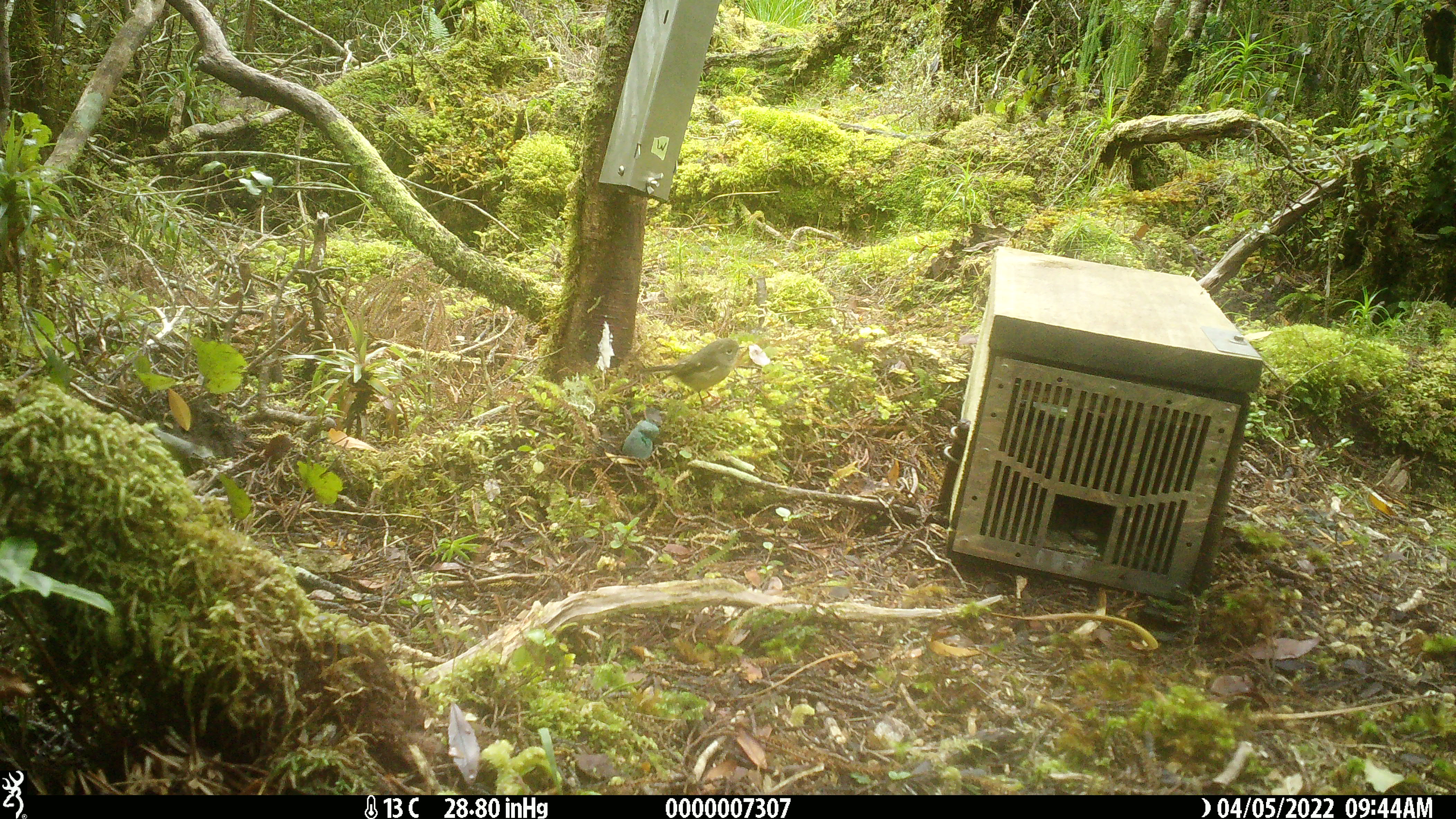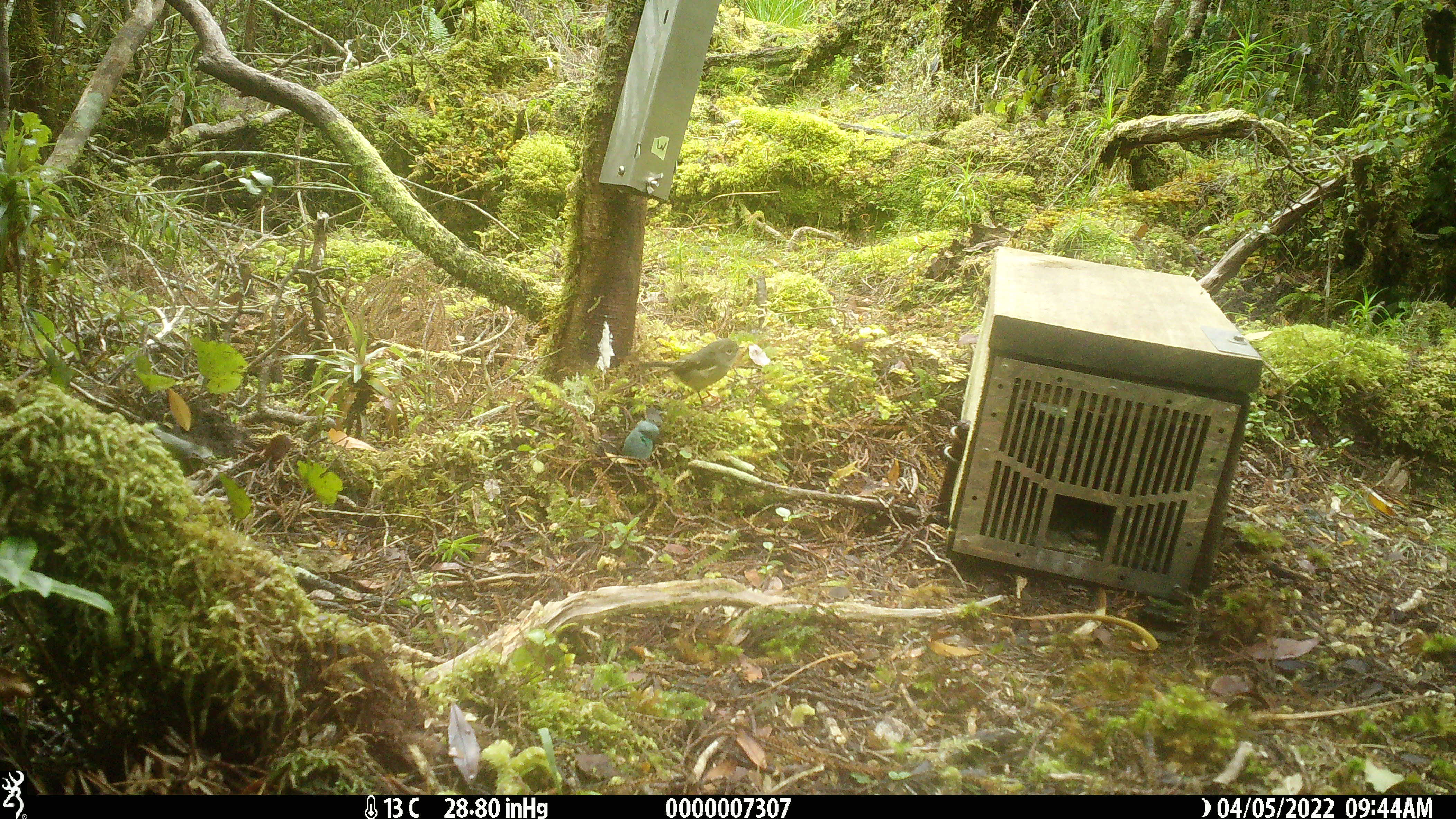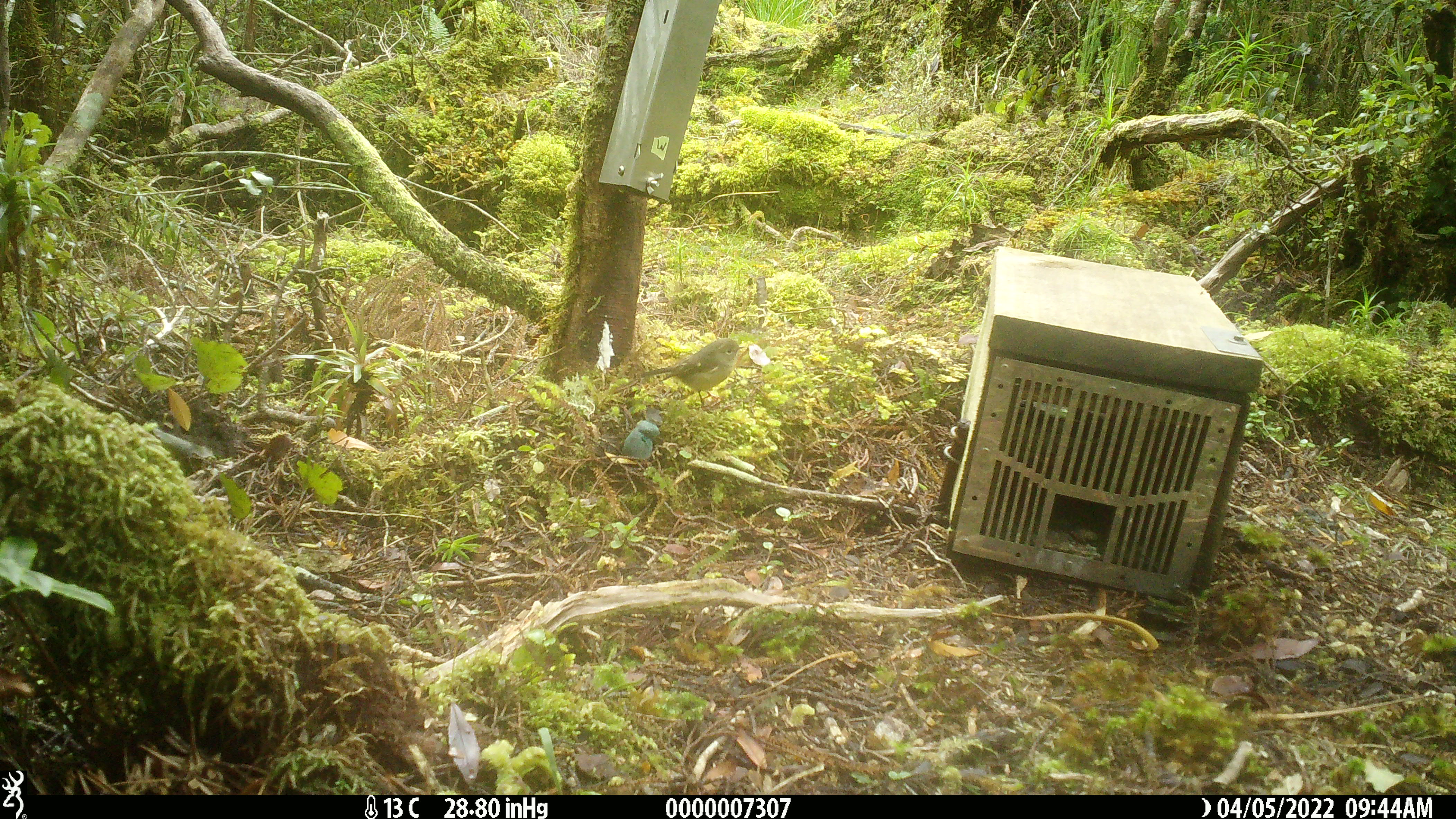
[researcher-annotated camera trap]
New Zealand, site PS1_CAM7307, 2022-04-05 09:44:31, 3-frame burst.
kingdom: Animalia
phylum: Chordata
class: Aves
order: Passeriformes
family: Petroicidae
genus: Petroica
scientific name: Petroica macrocephala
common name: tomtit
Tomtit (Petroica macrocephala).